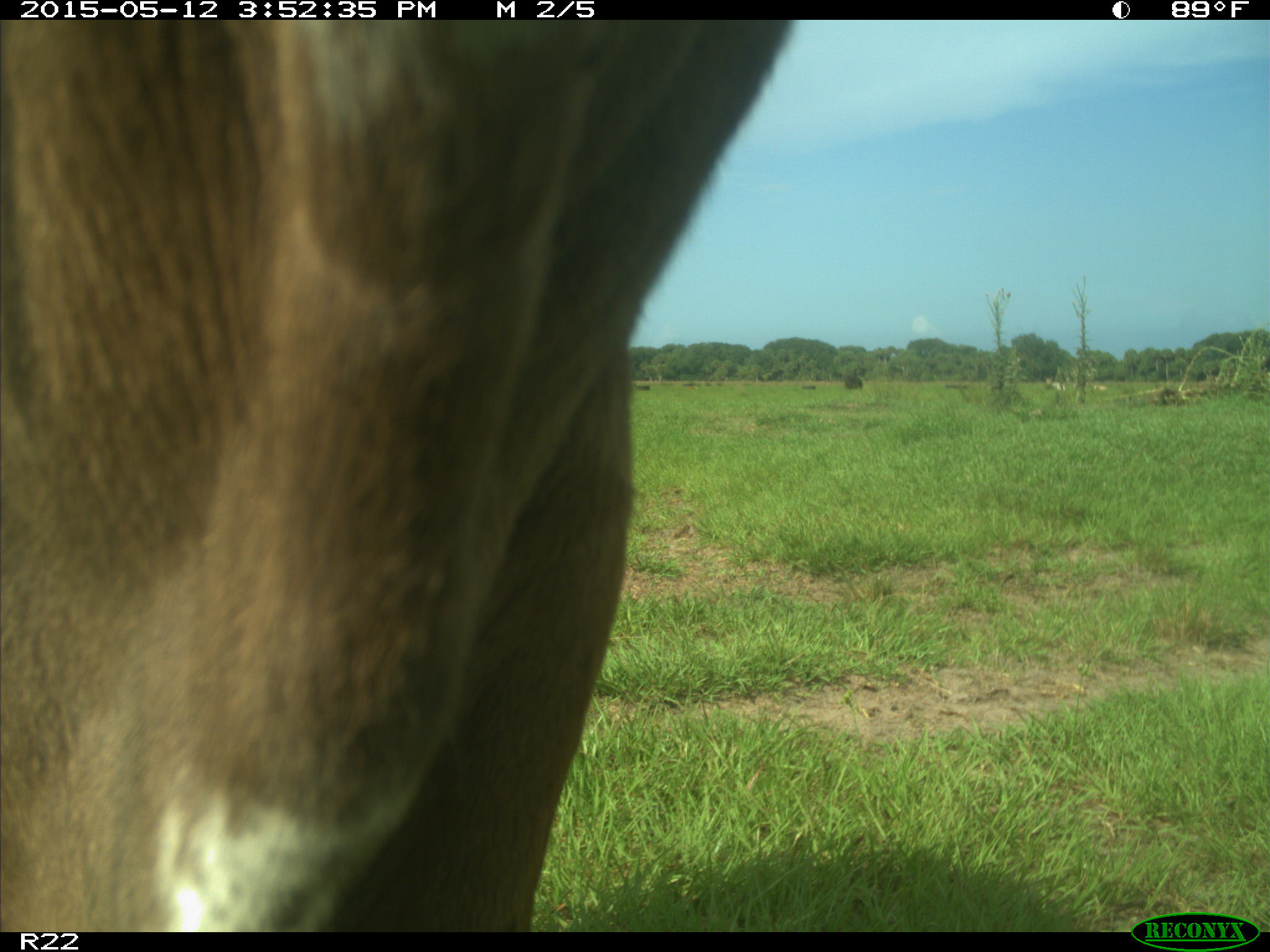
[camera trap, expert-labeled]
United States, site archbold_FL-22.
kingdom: Animalia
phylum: Chordata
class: Mammalia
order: Artiodactyla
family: Bovidae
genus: Bos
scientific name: Bos taurus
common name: domestic cow